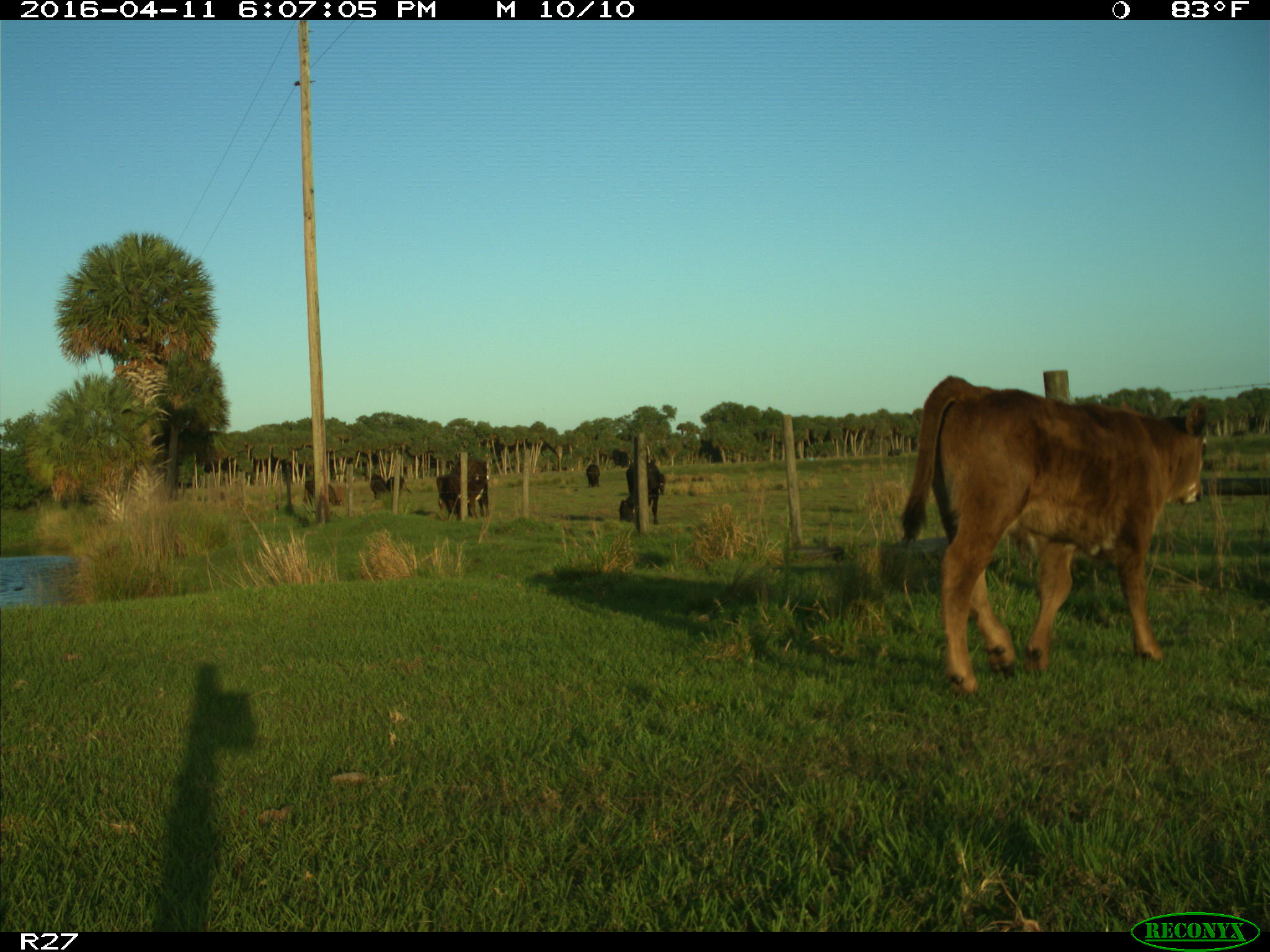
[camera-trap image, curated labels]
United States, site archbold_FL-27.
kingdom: Animalia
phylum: Chordata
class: Mammalia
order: Artiodactyla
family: Bovidae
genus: Bos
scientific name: Bos taurus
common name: domestic cow